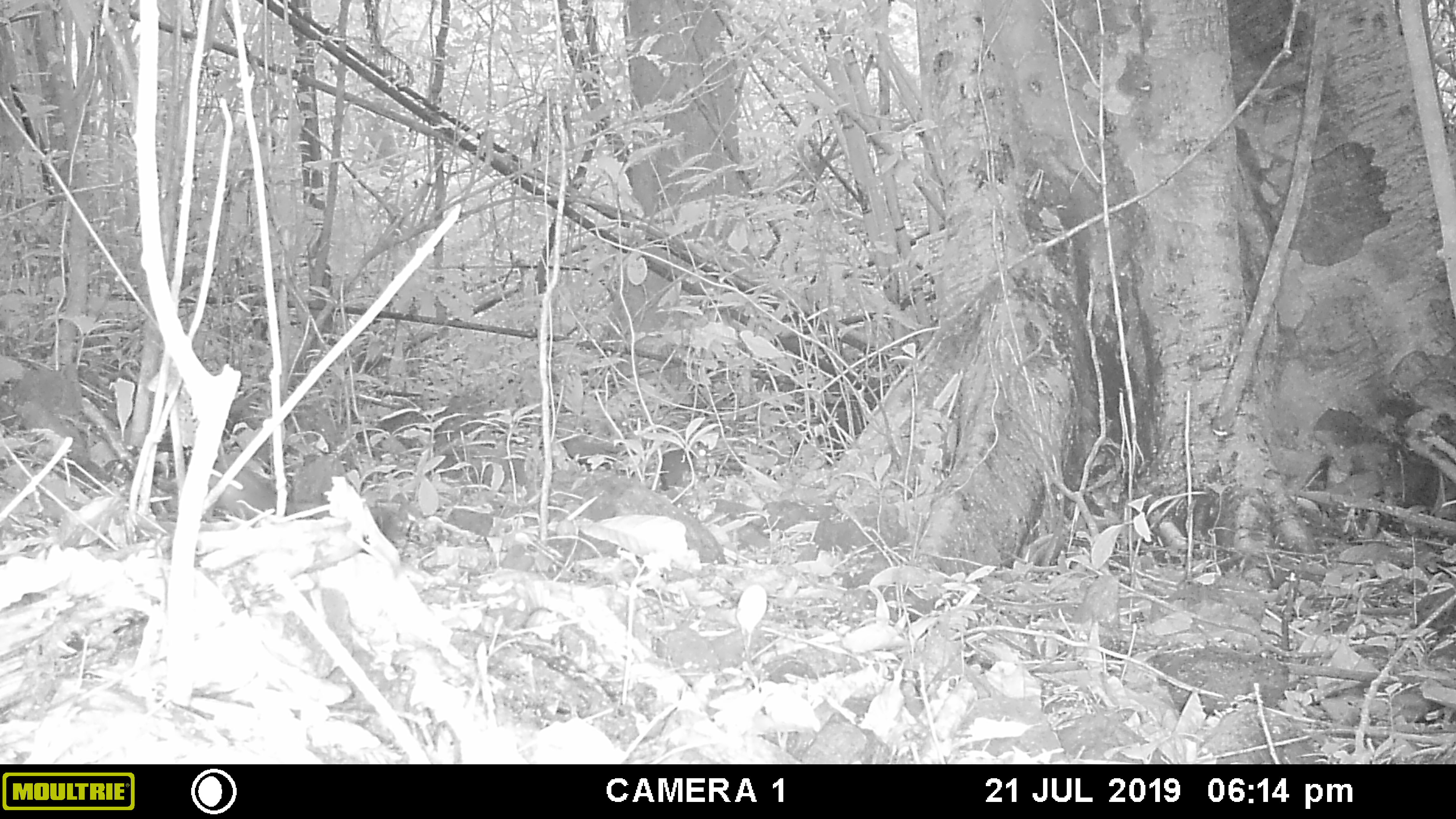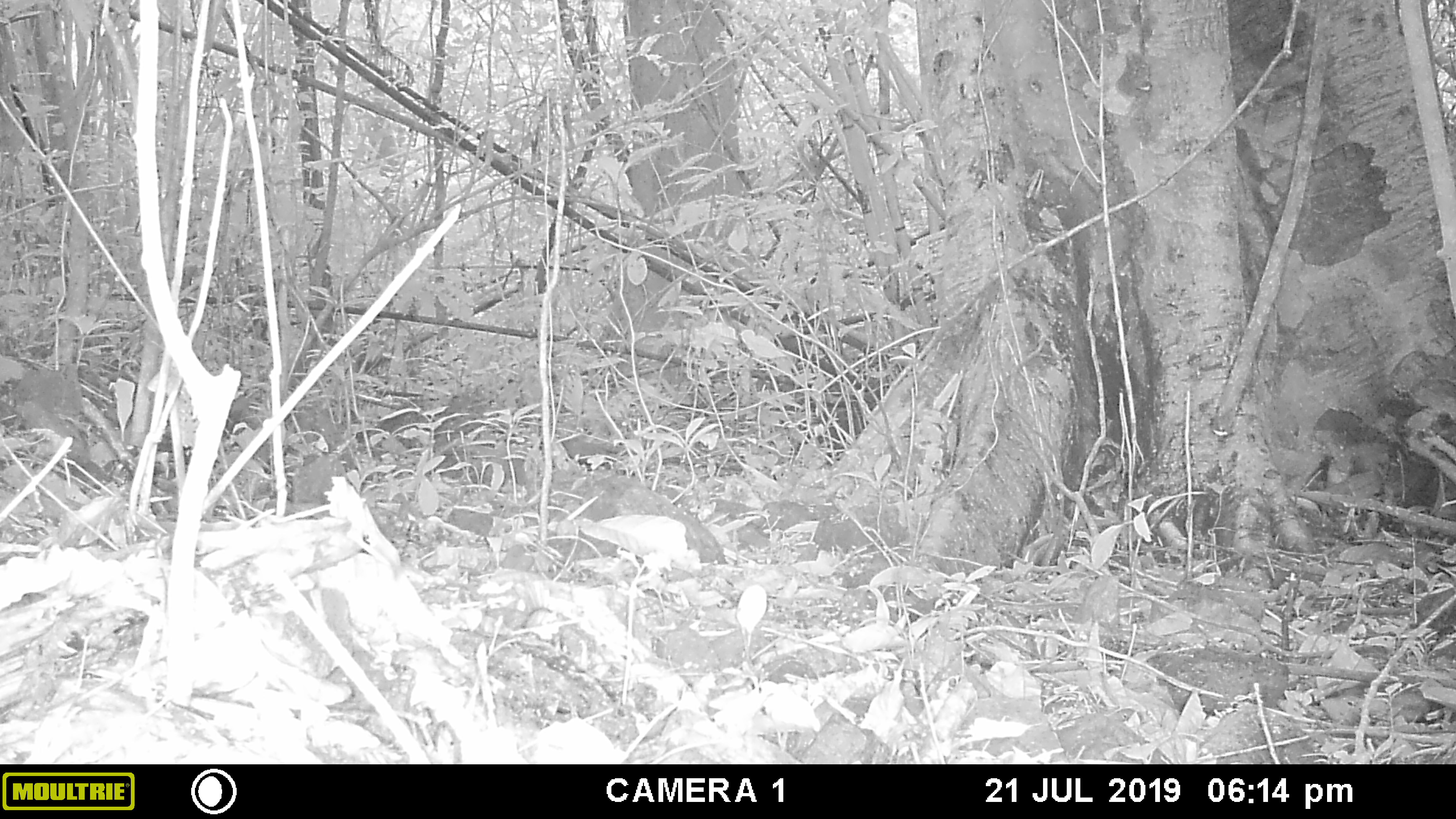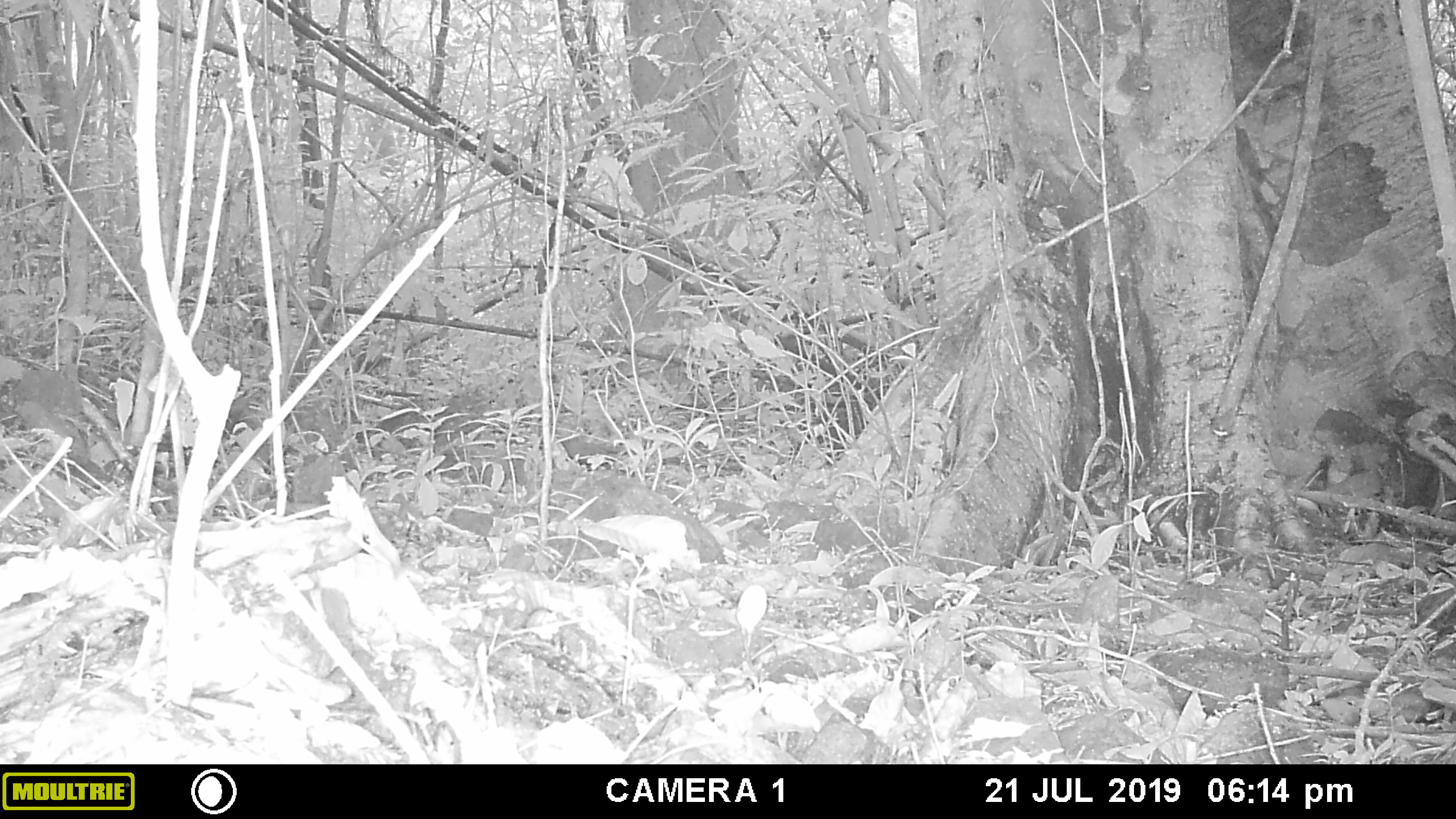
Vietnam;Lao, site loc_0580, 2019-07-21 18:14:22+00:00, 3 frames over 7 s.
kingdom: Animalia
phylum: Chordata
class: Mammalia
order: Rodentia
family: Sciuridae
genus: Dremomys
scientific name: Dremomys rufigenis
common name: red-cheeked squirrel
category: red cheeked squirrel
Red cheeked squirrel (red-cheeked squirrel) (Dremomys rufigenis). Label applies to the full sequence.